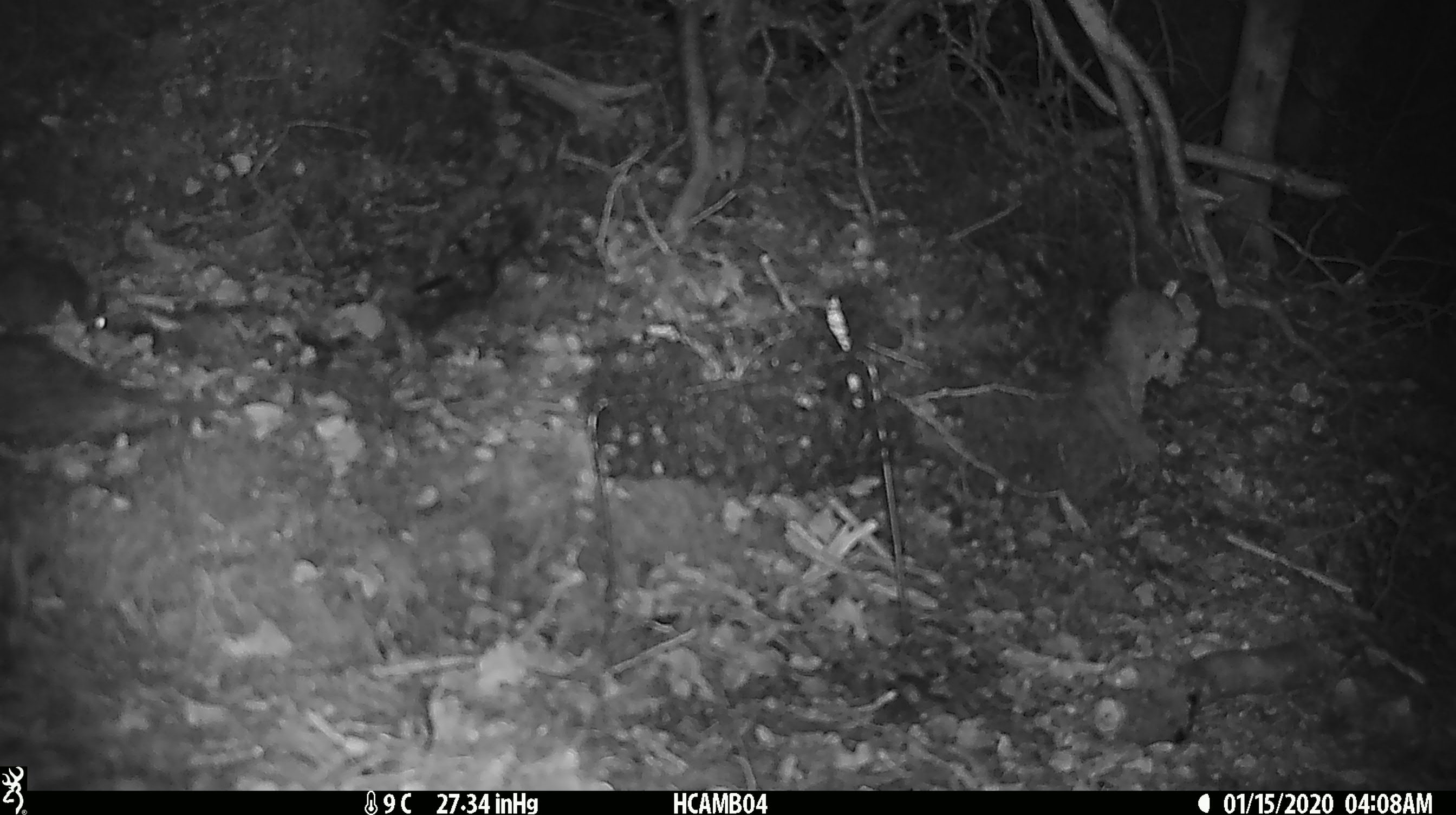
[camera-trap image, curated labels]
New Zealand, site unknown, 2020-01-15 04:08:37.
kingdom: Animalia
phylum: Chordata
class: Mammalia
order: Rodentia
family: Muridae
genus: Mus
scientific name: Mus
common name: mouse